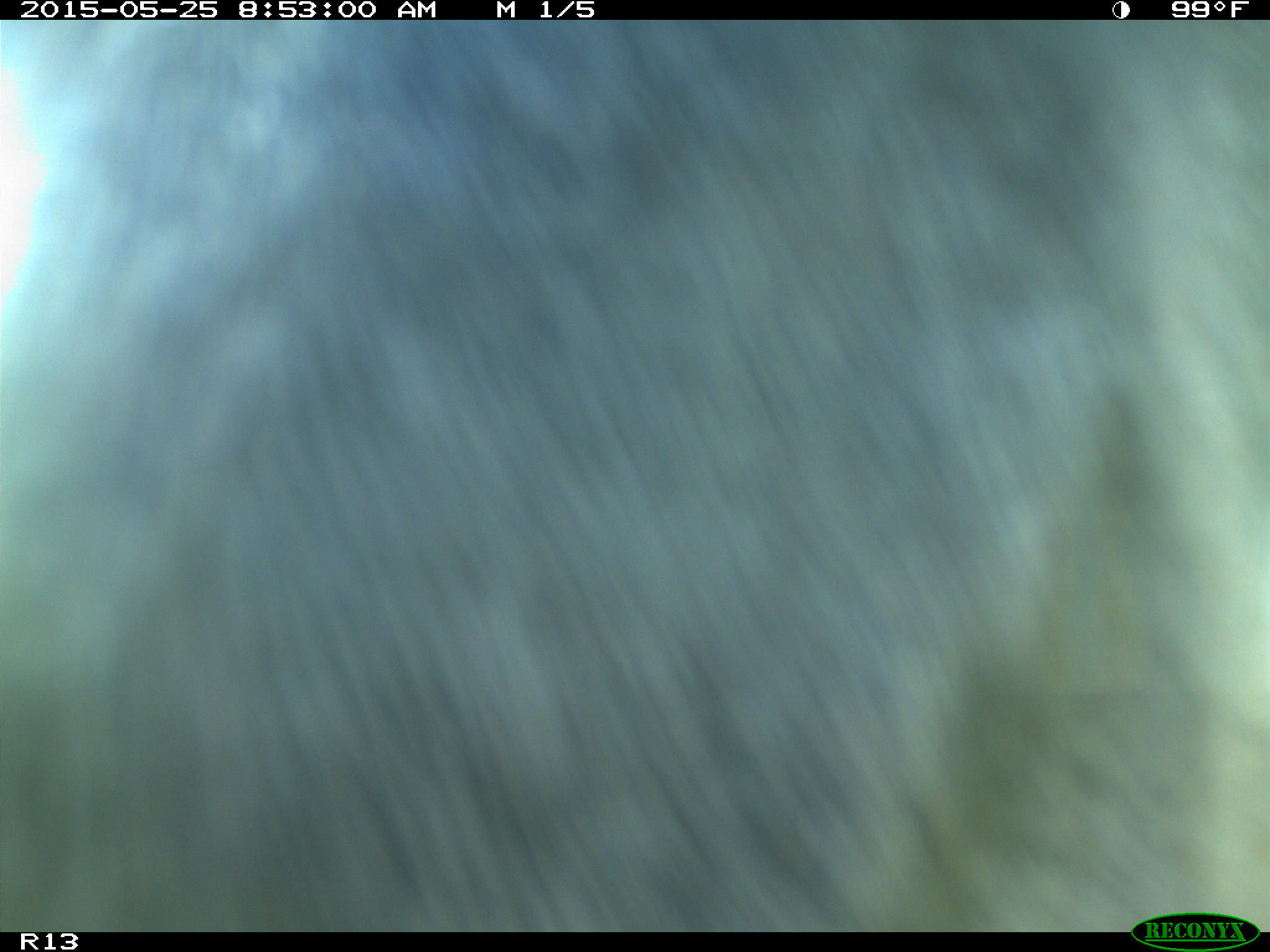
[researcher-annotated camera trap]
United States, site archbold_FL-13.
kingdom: Animalia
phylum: Chordata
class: Mammalia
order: Artiodactyla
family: Bovidae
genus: Bos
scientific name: Bos taurus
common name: domestic cow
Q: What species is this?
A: Bos taurus (domestic cow).